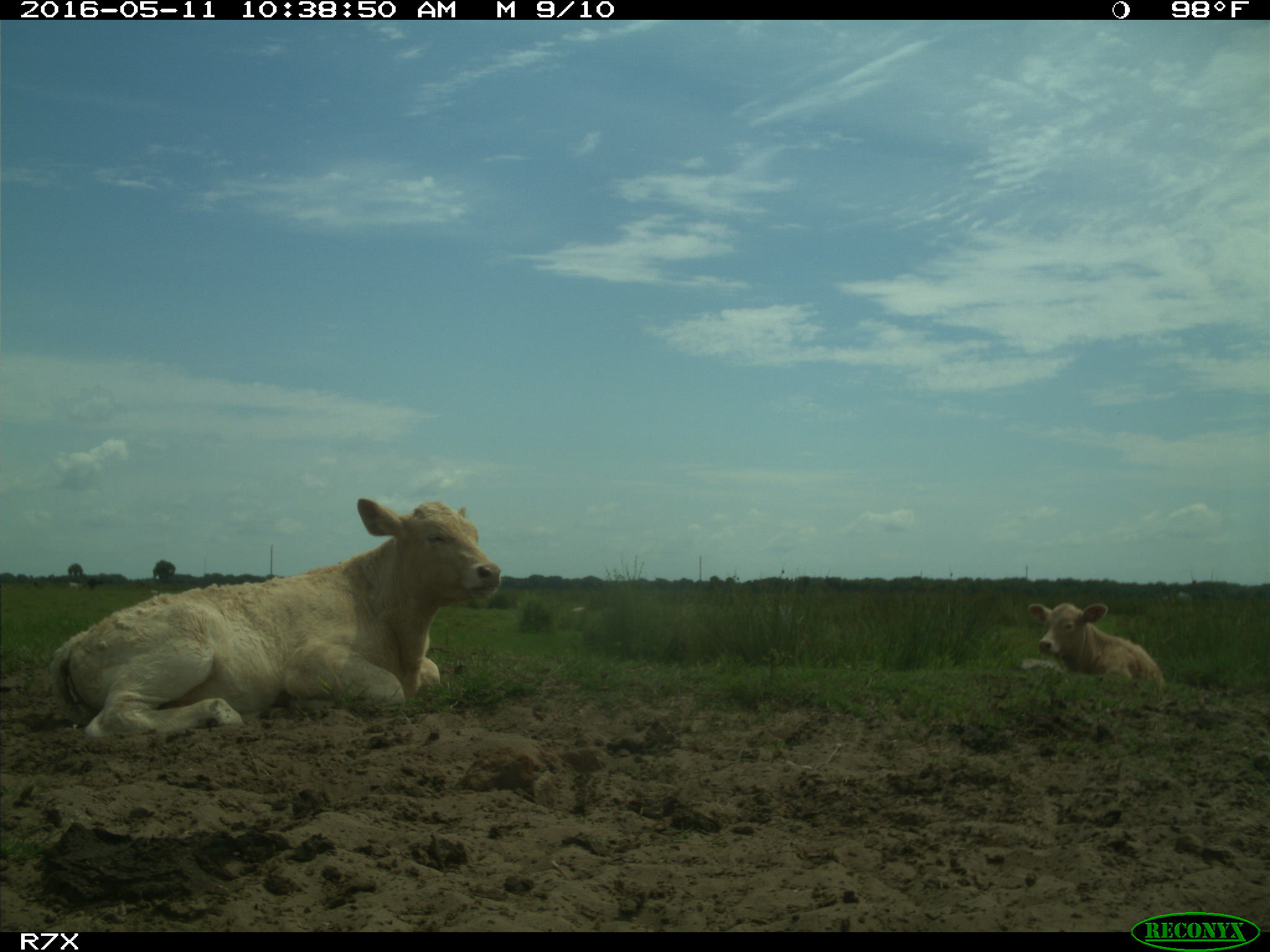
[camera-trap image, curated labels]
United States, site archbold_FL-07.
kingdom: Animalia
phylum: Chordata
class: Mammalia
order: Artiodactyla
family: Bovidae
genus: Bos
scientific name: Bos taurus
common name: domestic cow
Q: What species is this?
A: Bos taurus (domestic cow).